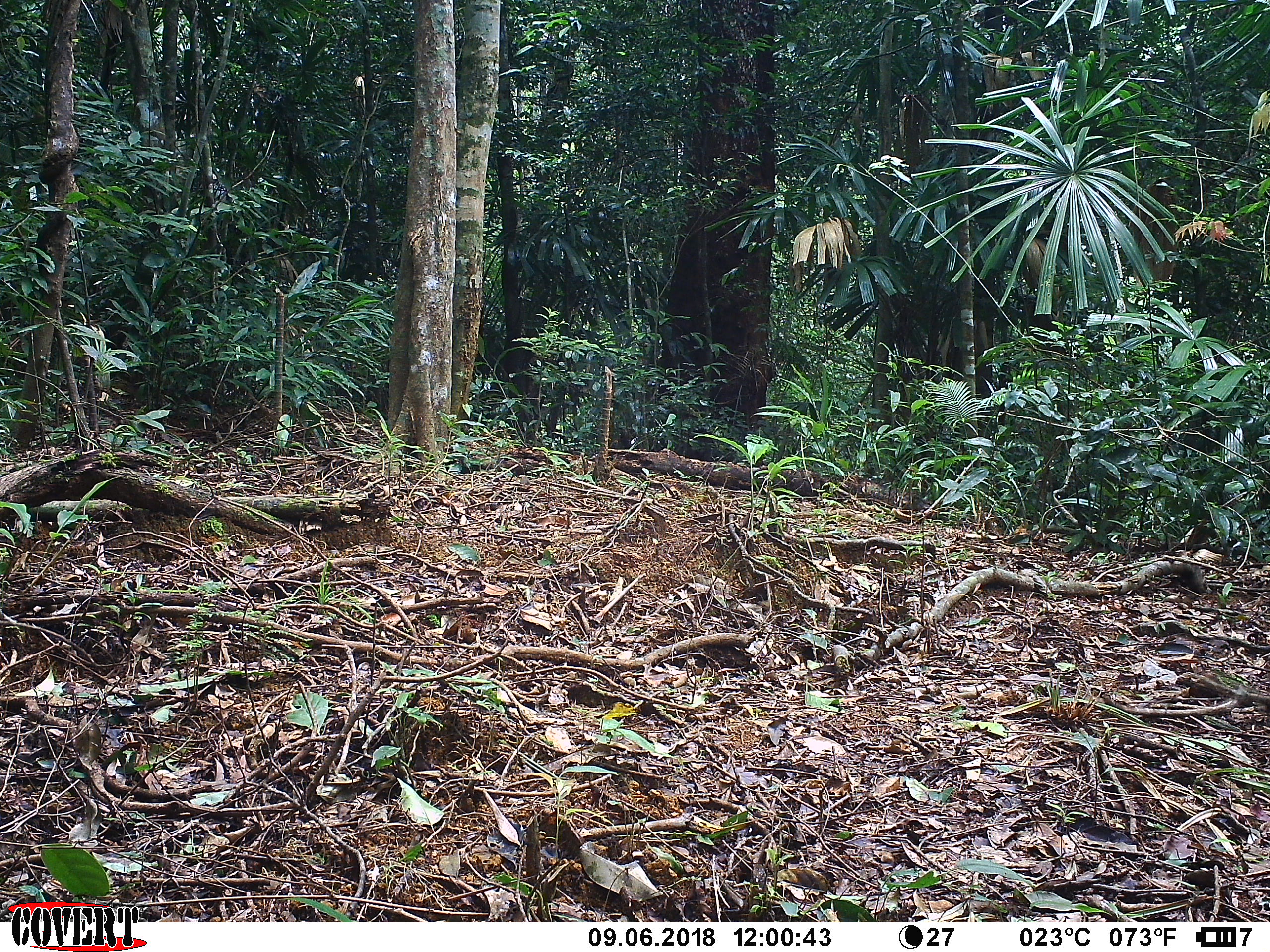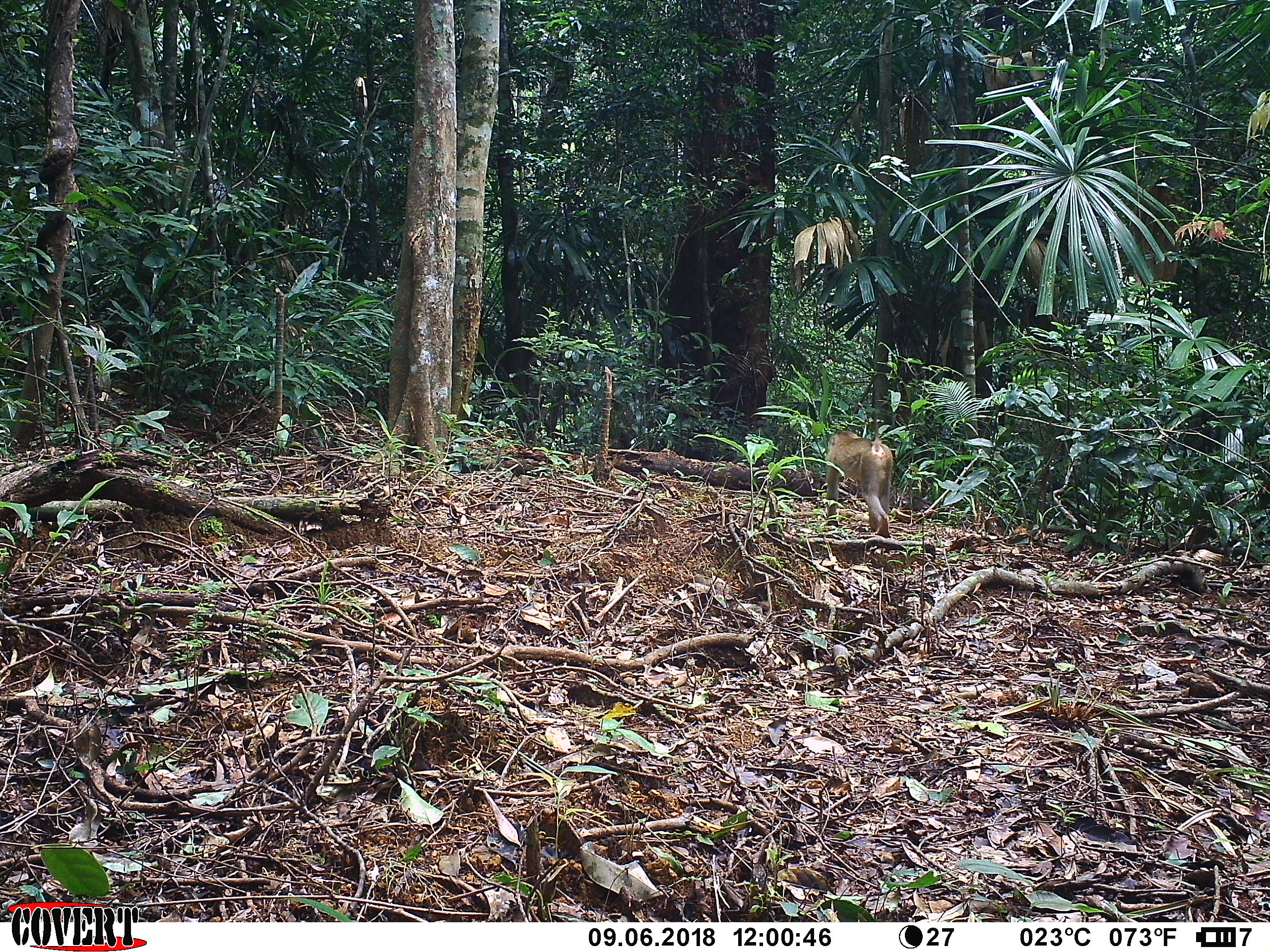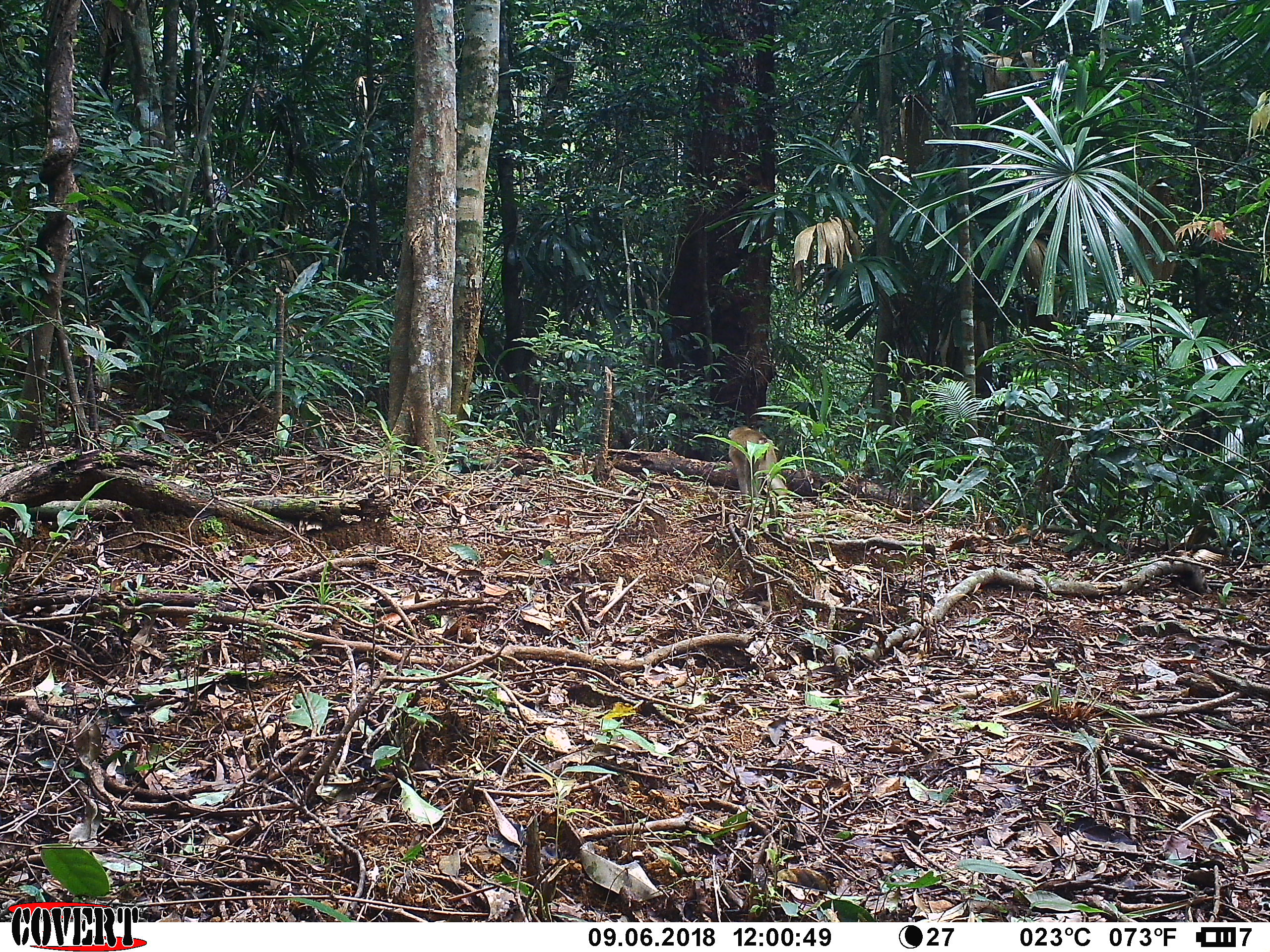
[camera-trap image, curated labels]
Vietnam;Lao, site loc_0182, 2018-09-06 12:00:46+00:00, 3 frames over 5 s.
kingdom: Animalia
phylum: Chordata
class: Mammalia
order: Primates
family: Cercopithecidae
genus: Macaca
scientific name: Macaca nemestrina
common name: pig-tailed macaque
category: pig tailed macaque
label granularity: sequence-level